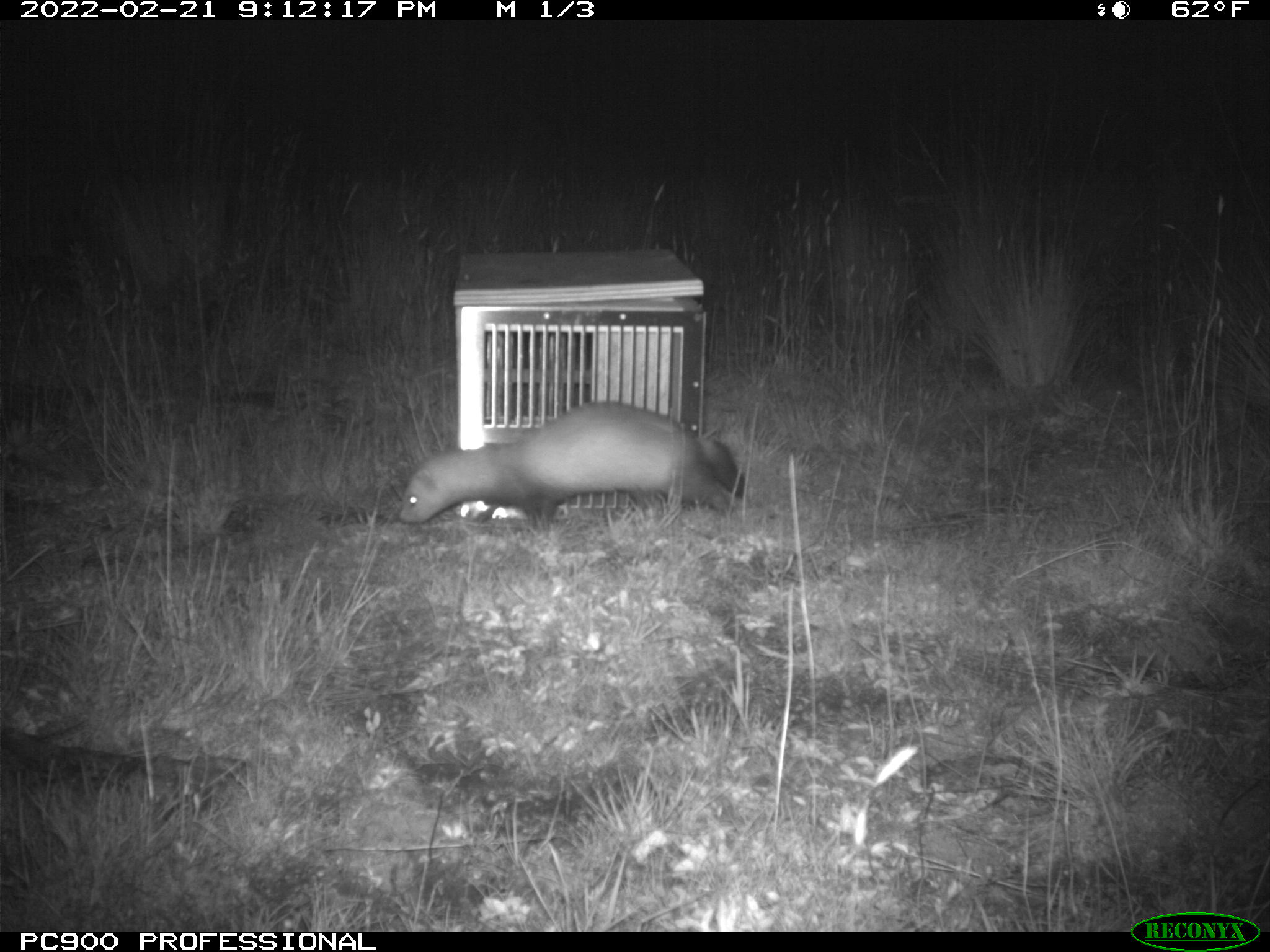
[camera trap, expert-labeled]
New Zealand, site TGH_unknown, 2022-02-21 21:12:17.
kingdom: Animalia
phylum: Chordata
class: Mammalia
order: Carnivora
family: Mustelidae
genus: Mustela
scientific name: Mustela furo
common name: ferret